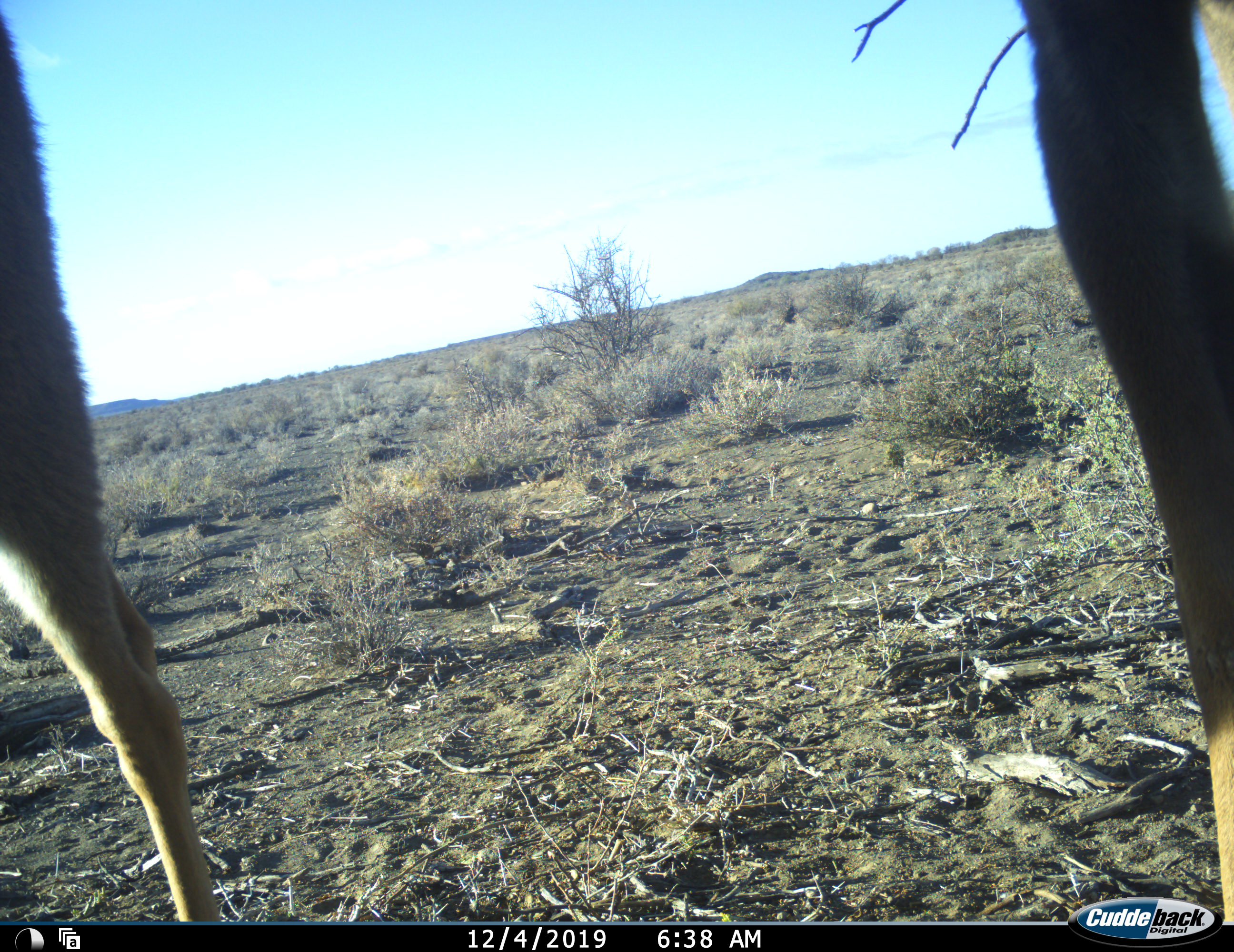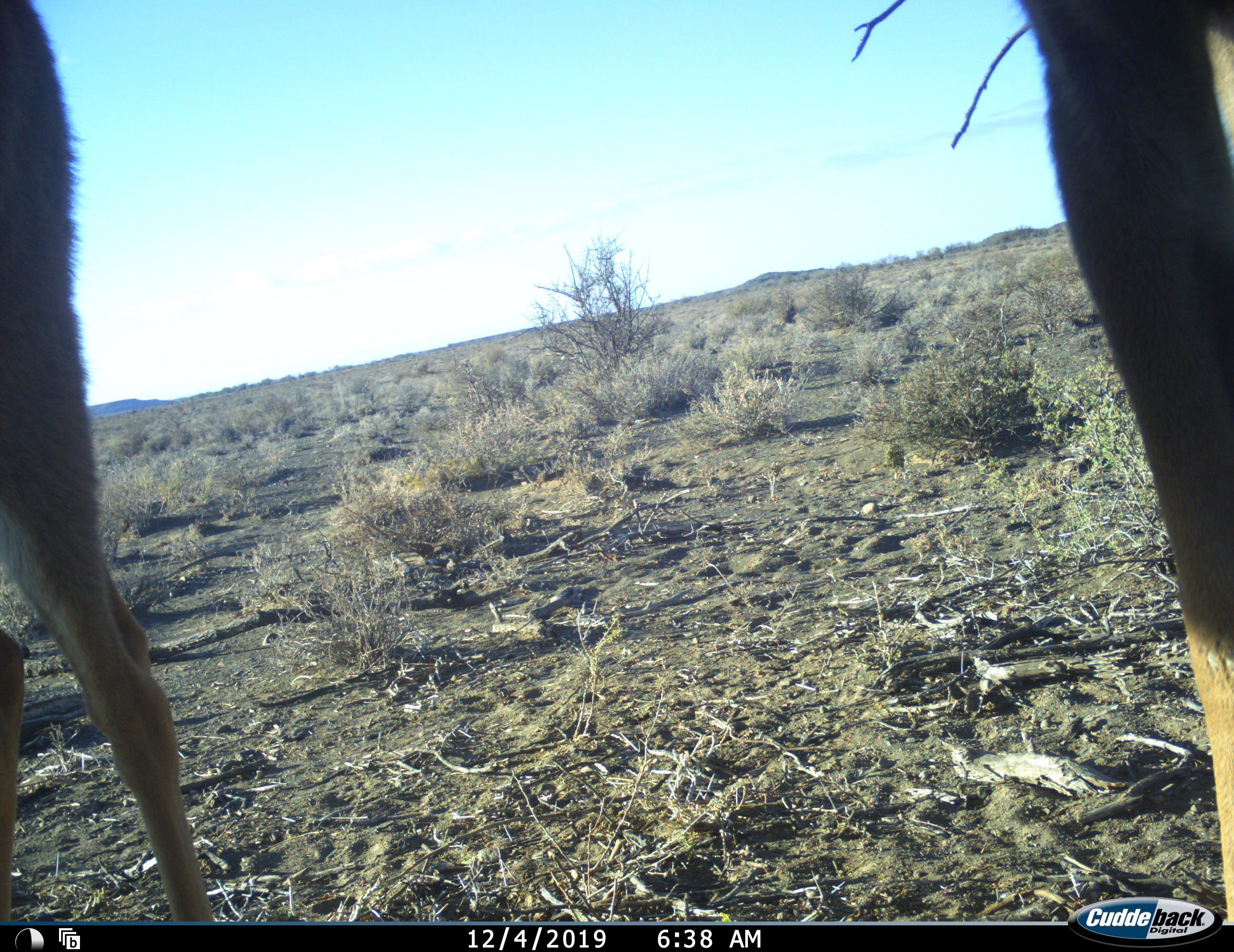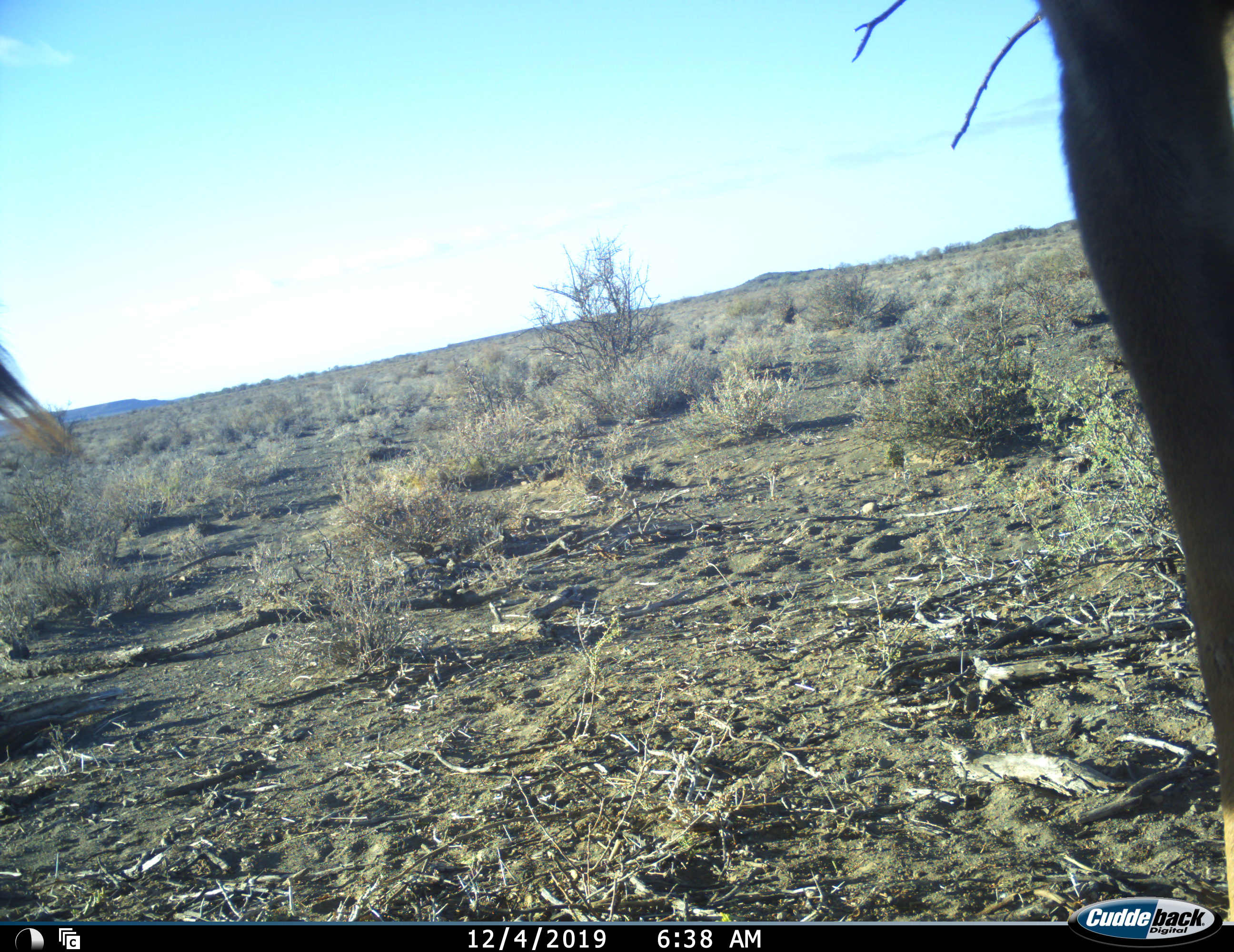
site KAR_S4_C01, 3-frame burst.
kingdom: Animalia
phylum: Chordata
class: Mammalia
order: Artiodactyla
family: Bovidae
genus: Tragelaphus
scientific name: Tragelaphus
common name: kudu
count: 2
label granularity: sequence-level